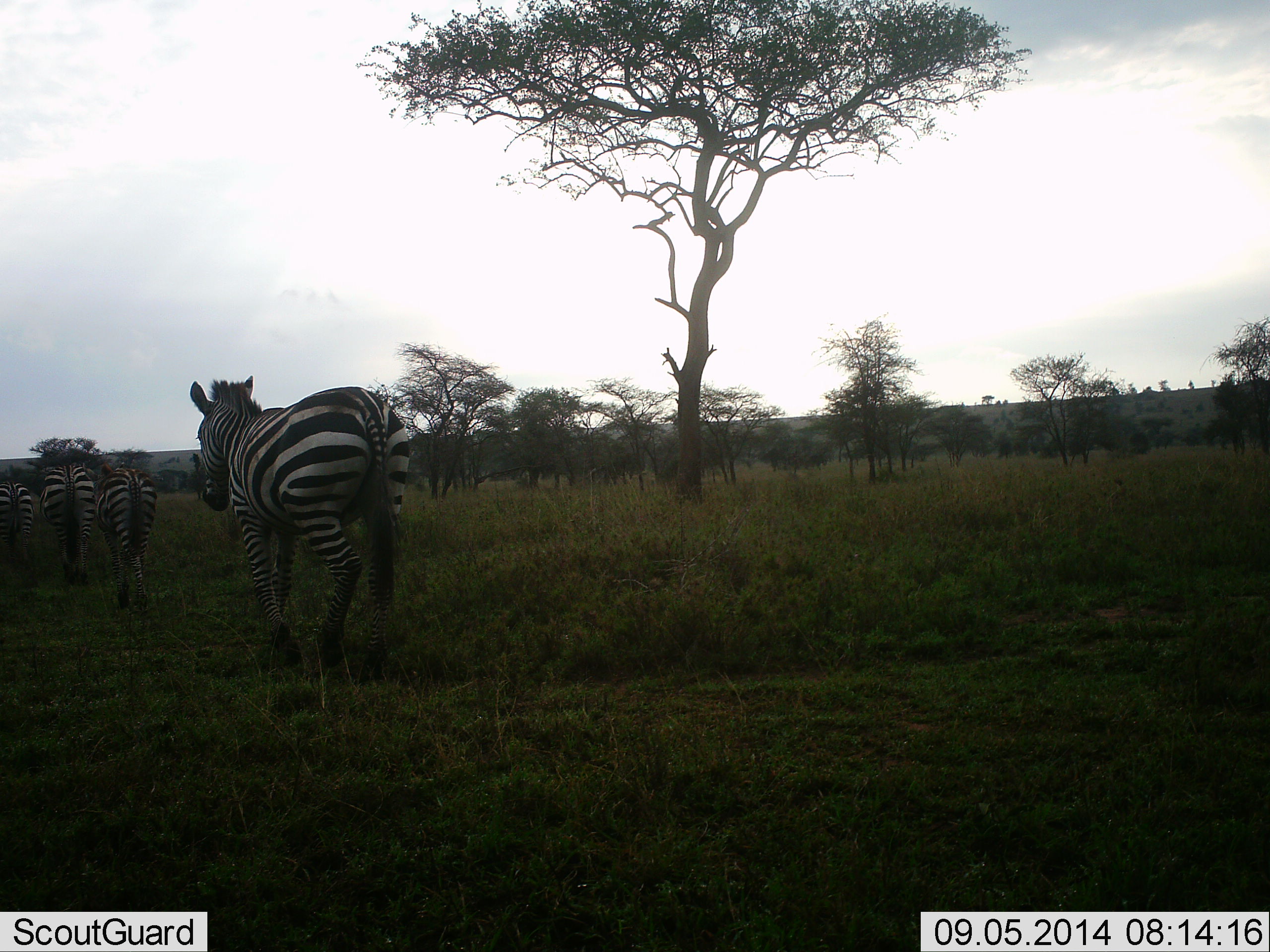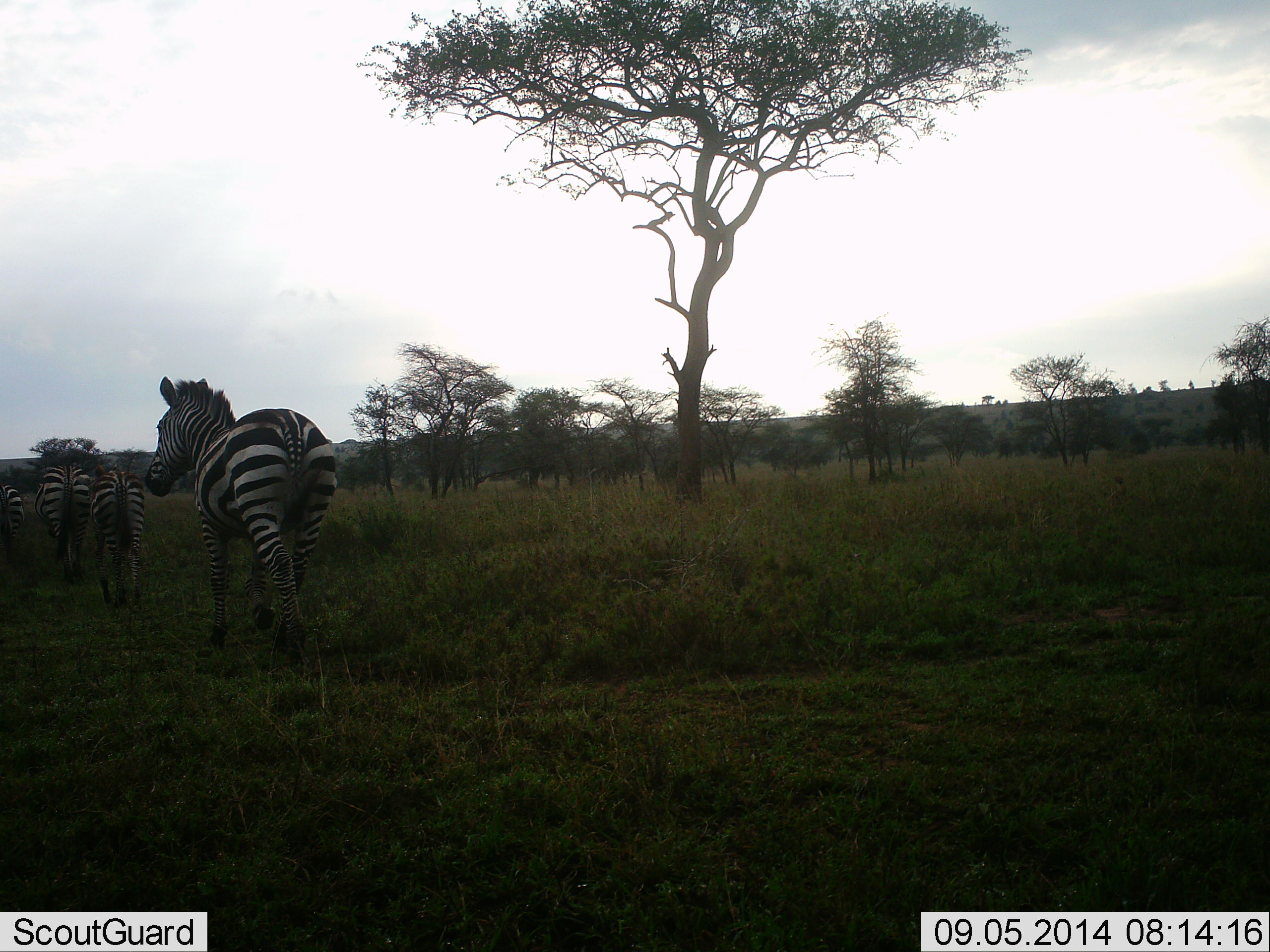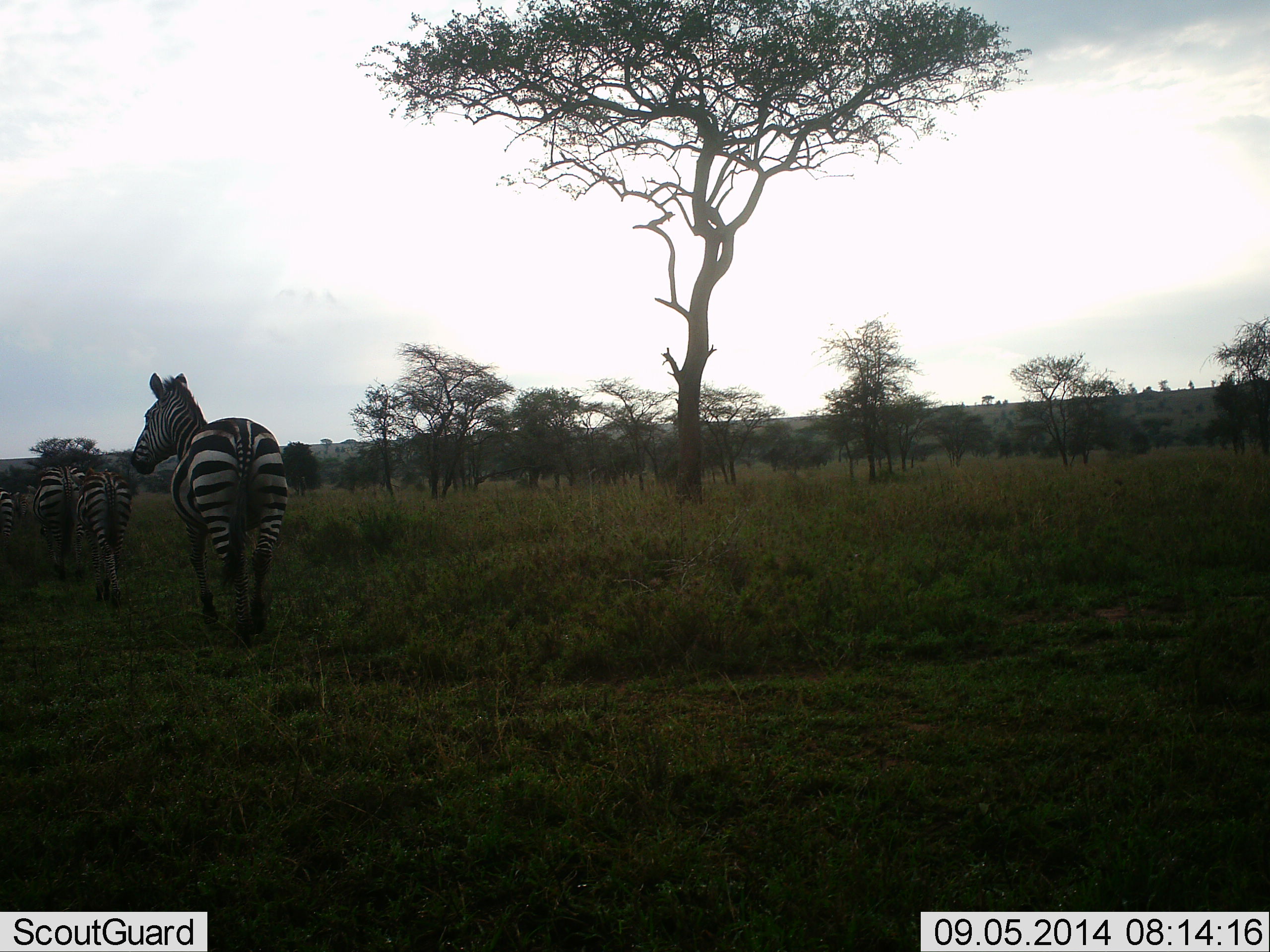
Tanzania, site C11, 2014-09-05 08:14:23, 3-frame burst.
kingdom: Animalia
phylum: Chordata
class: Mammalia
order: Perissodactyla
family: Equidae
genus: Equus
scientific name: Equus quagga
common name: plains zebra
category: zebra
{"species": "zebra (plains zebra) (Equus quagga)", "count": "4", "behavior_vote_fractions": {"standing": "10%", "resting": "0%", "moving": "100%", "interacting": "0%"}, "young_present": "30%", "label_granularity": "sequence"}